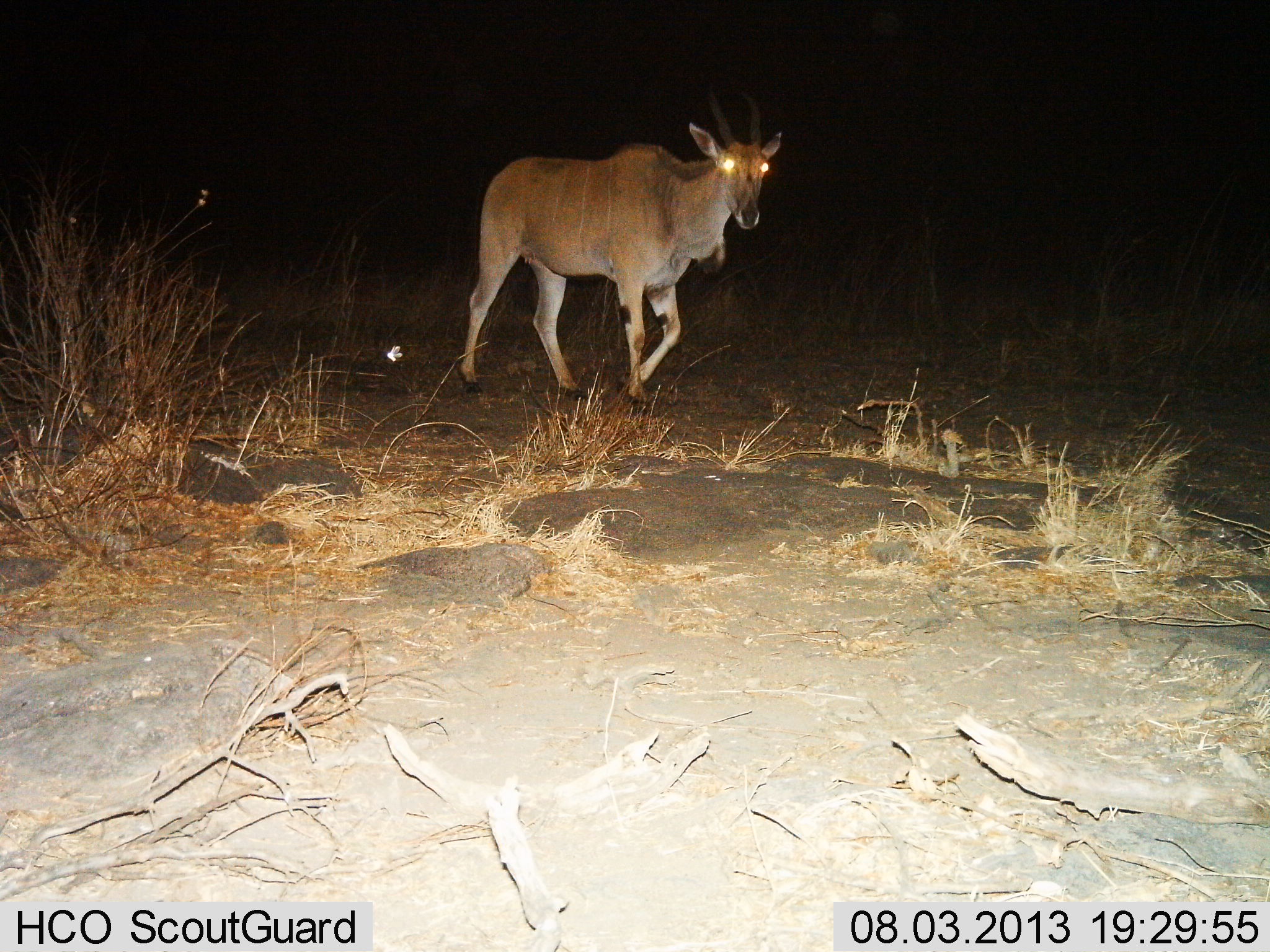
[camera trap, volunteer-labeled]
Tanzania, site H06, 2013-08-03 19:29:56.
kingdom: Animalia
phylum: Chordata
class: Mammalia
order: Artiodactyla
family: Bovidae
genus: Tragelaphus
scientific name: Tragelaphus oryx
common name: eland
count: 1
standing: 21%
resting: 0%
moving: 79%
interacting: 0%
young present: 0%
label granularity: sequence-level